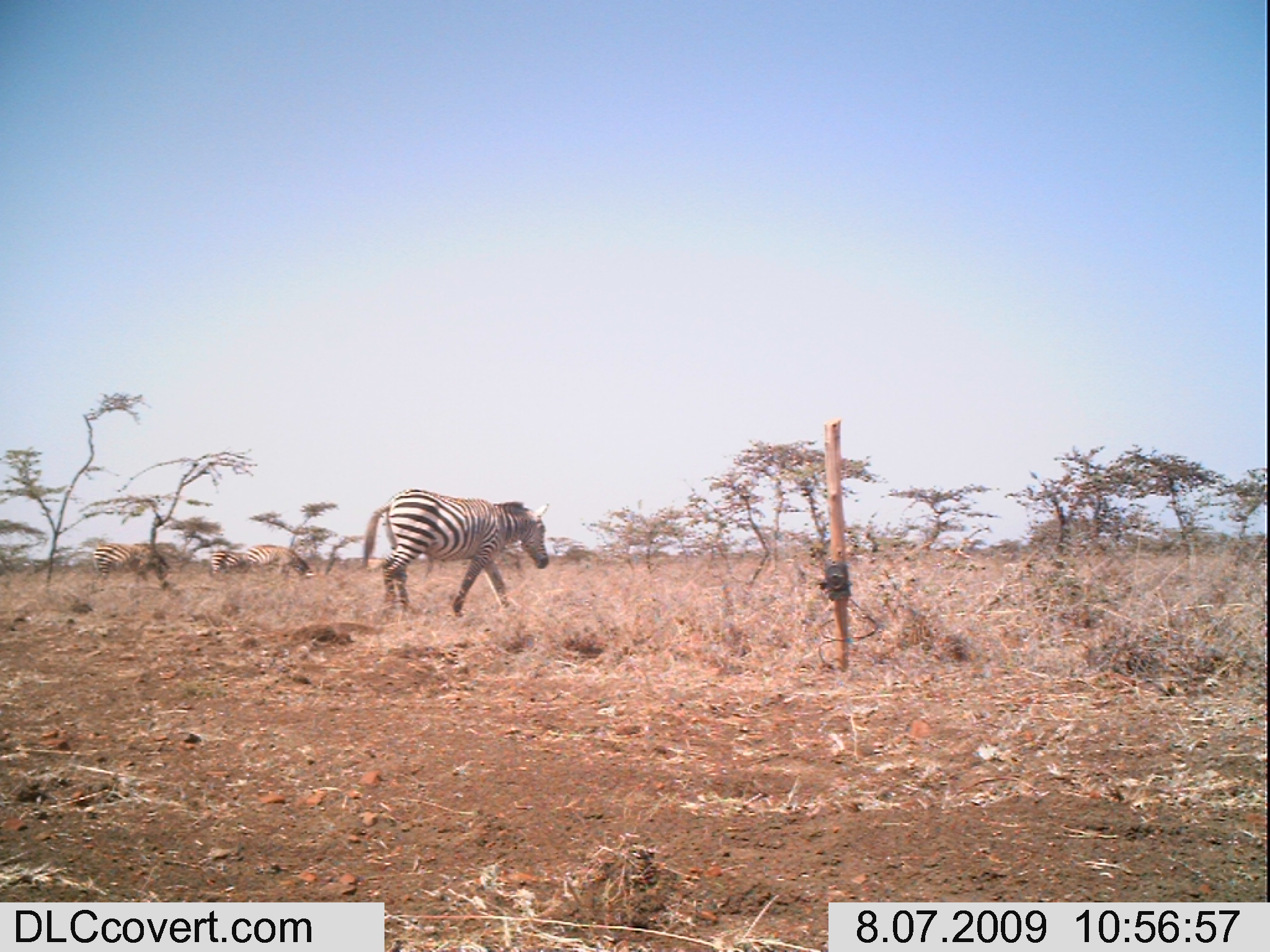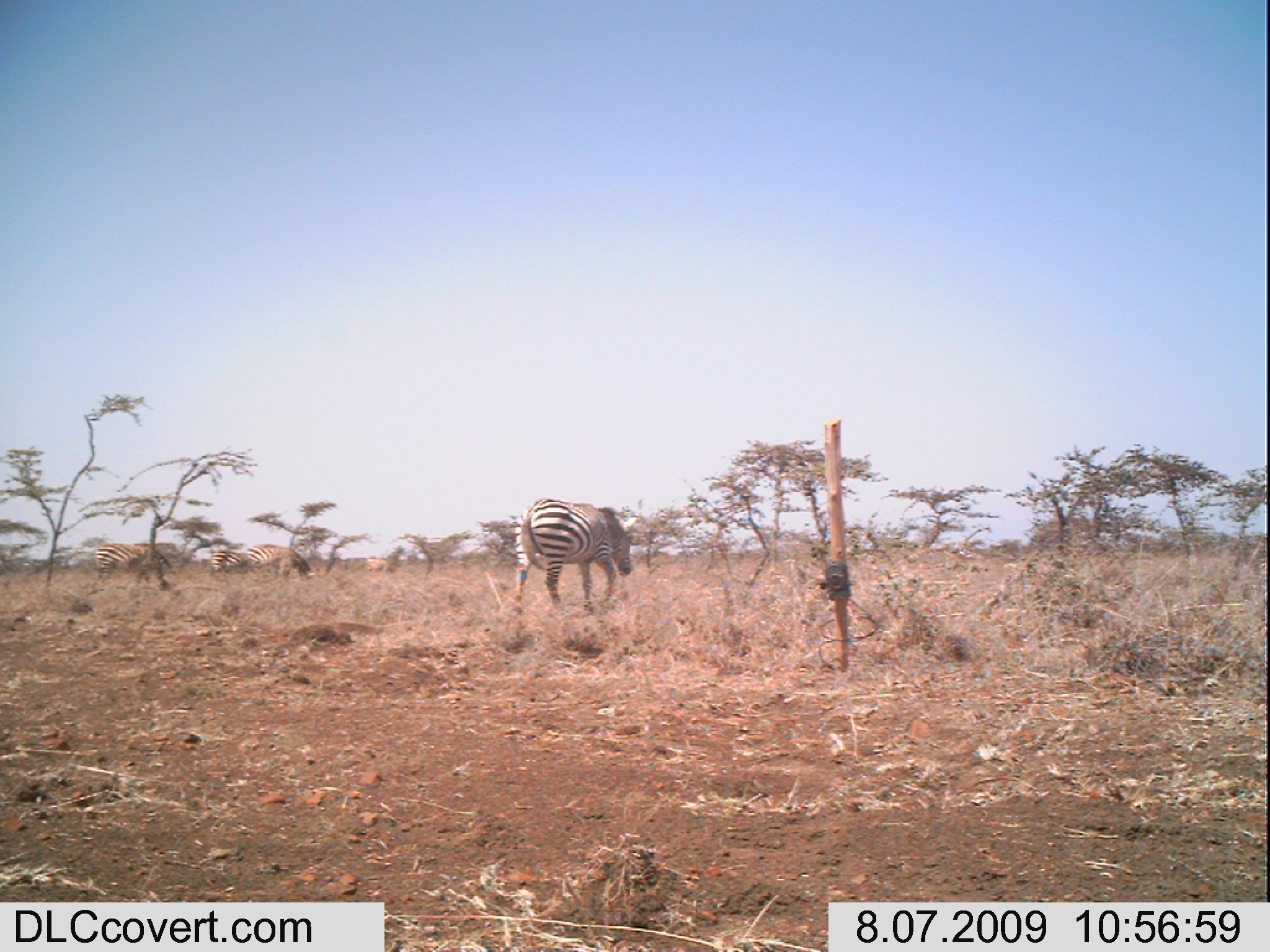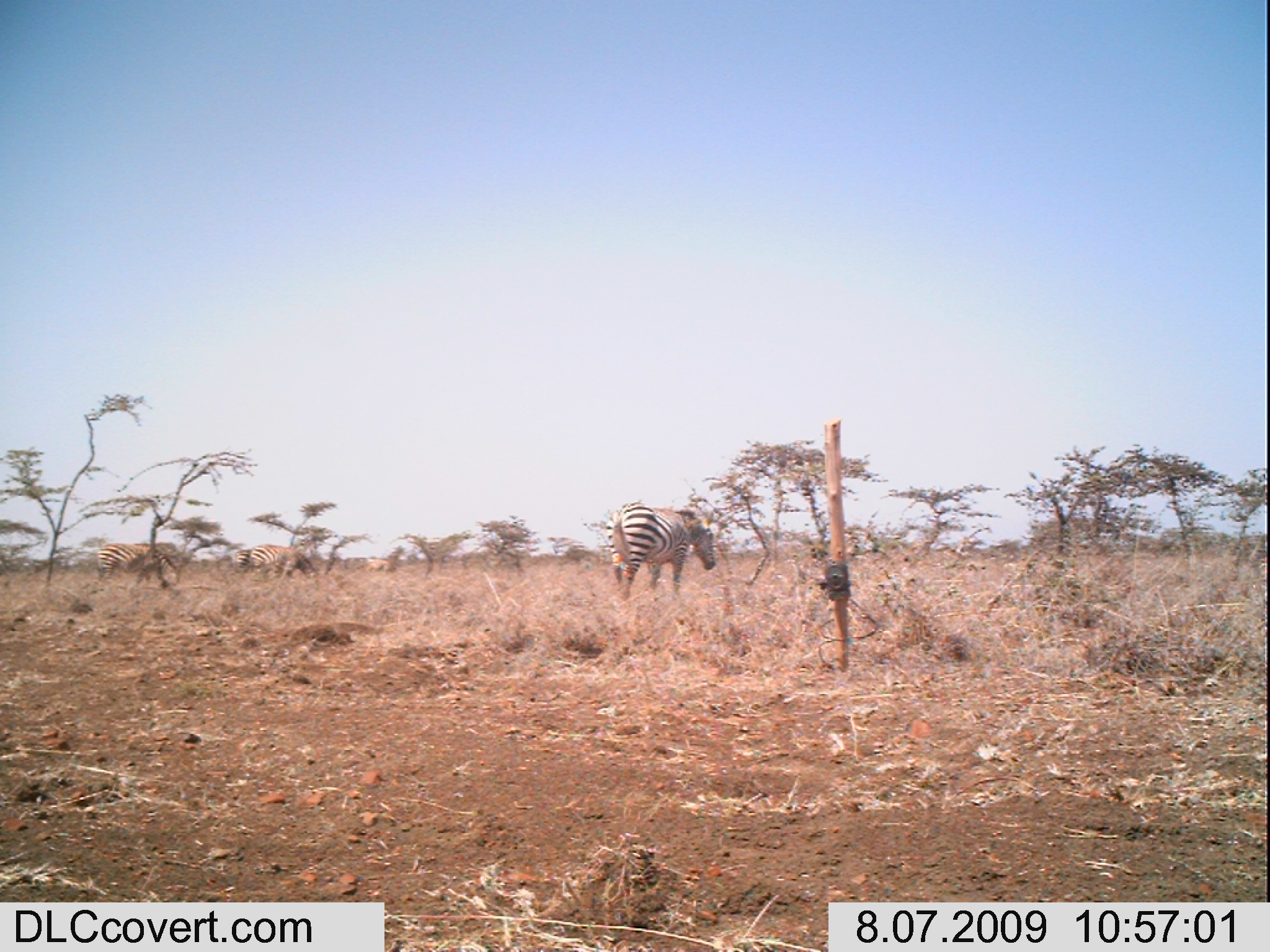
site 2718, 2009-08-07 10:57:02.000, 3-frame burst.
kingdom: Animalia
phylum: Chordata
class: Mammalia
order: Perissodactyla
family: Equidae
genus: Equus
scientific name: Equus quagga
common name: plains zebra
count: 5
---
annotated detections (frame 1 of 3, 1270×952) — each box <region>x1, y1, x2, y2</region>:
equus quagga: <region>363, 488, 549, 618</region>; <region>93, 543, 170, 589</region>; <region>244, 545, 311, 579</region>; <region>208, 550, 247, 578</region>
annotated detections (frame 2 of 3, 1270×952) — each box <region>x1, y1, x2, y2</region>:
equus quagga: <region>514, 498, 632, 613</region>; <region>95, 542, 179, 580</region>; <region>247, 545, 314, 580</region>; <region>212, 551, 248, 572</region>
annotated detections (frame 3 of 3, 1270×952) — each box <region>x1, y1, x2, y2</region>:
equus quagga: <region>604, 501, 717, 607</region>; <region>92, 542, 180, 594</region>; <region>250, 545, 320, 583</region>; <region>365, 558, 397, 574</region>; <region>233, 549, 251, 576</region>